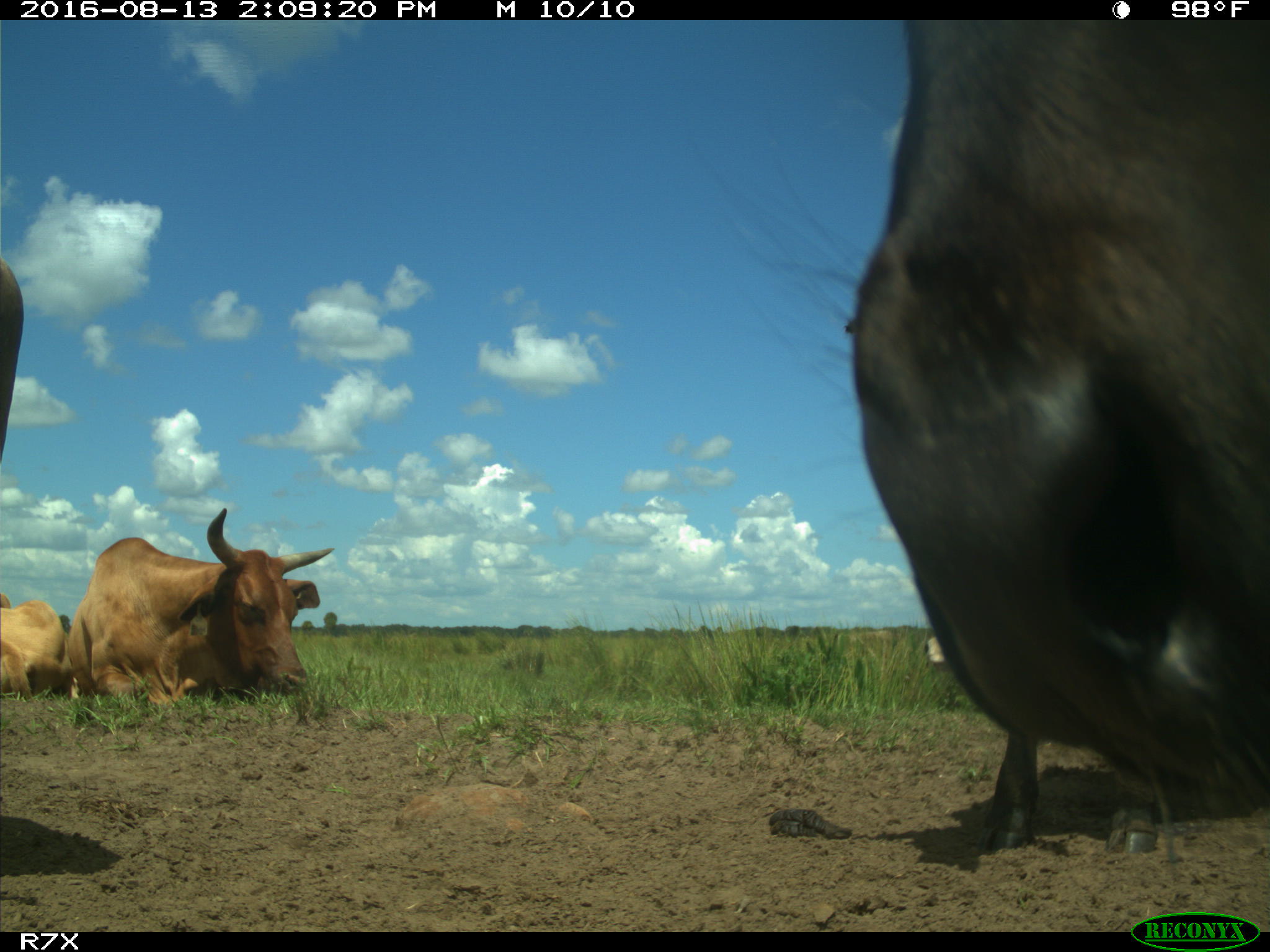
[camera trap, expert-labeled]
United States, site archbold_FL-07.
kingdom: Animalia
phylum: Chordata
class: Mammalia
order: Artiodactyla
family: Bovidae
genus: Bos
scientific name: Bos taurus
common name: domestic cow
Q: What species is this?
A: Bos taurus (domestic cow).